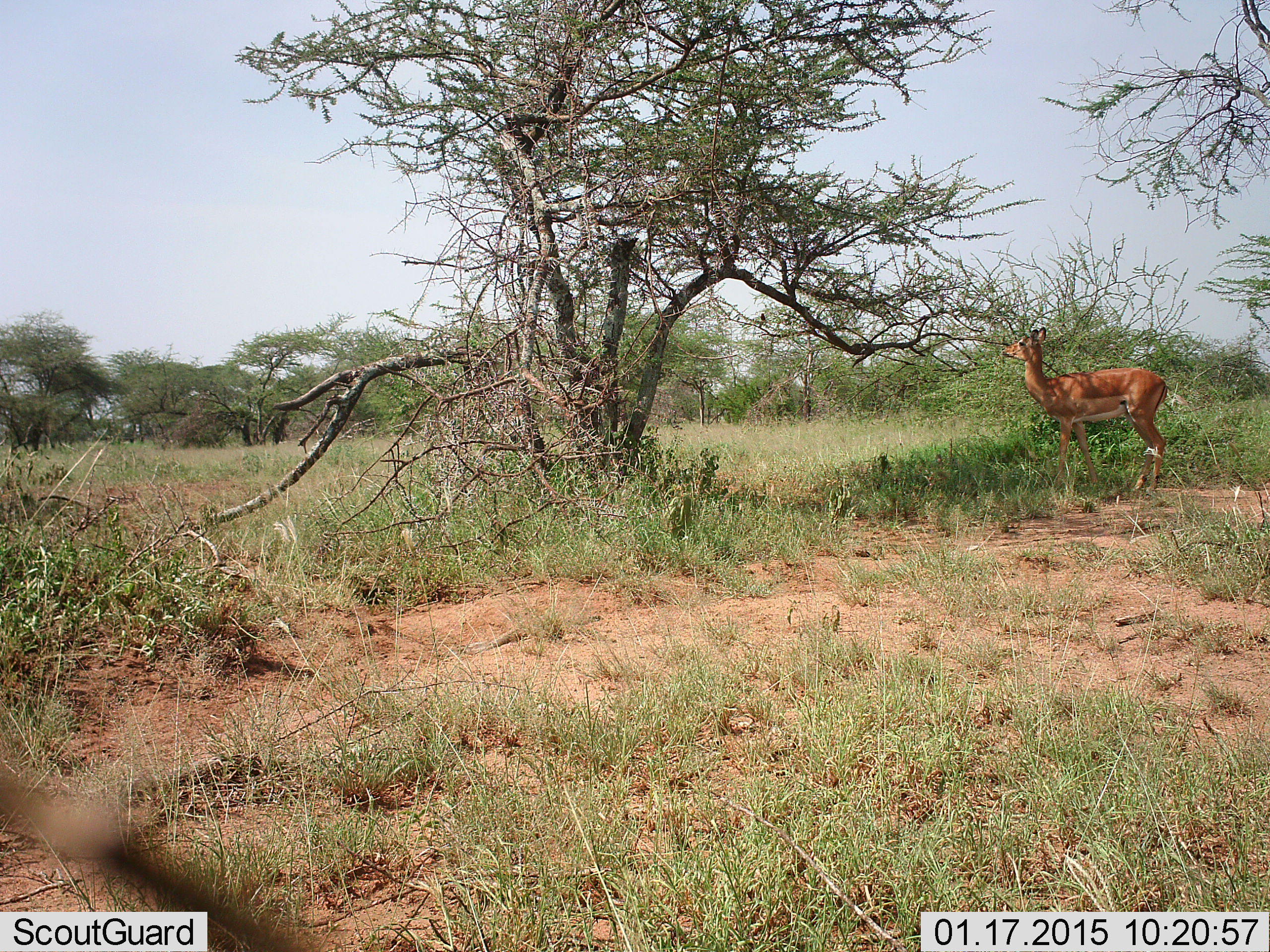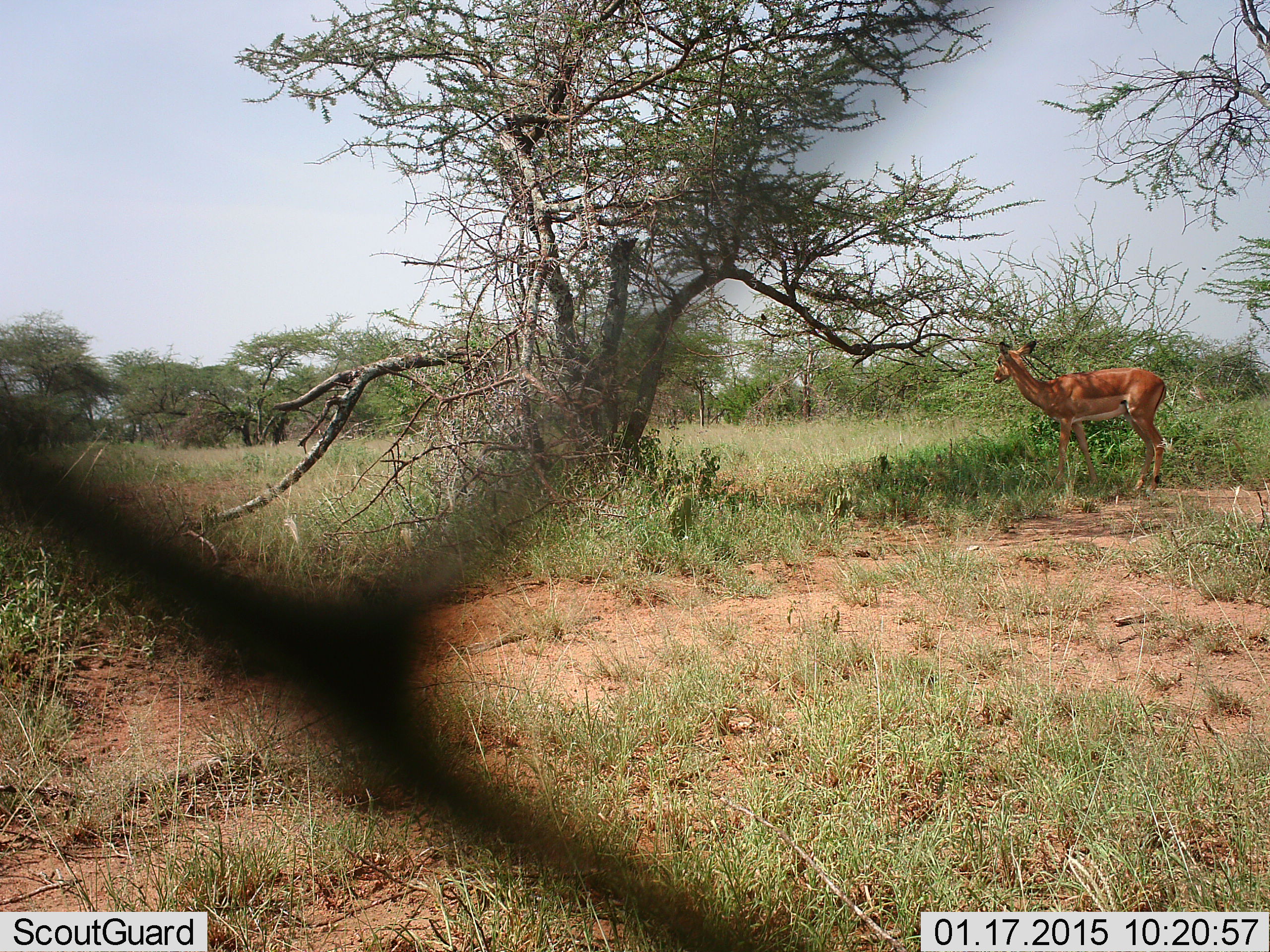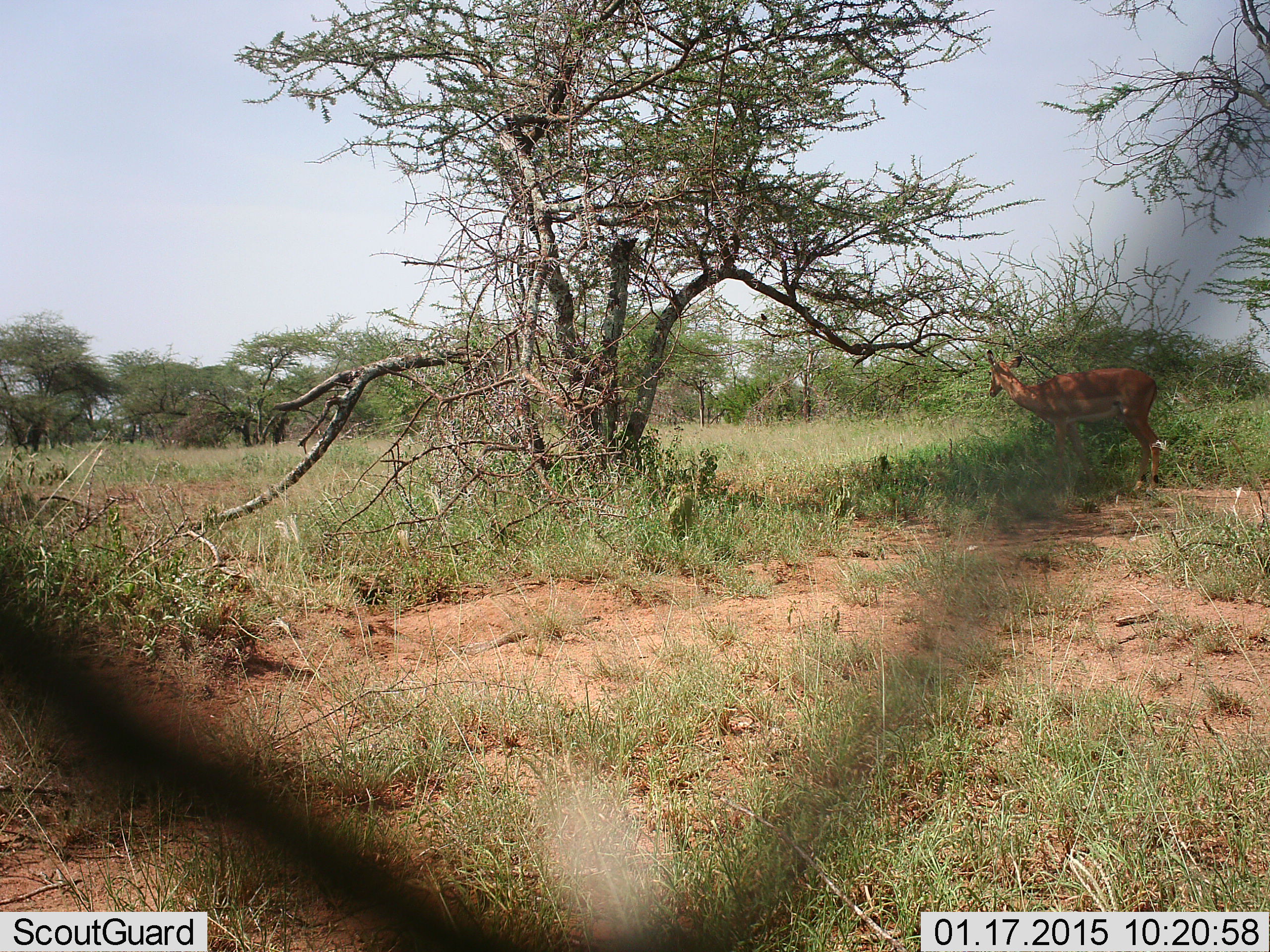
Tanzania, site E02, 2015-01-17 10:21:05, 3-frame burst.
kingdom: Animalia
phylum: Chordata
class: Mammalia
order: Artiodactyla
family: Bovidae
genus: Aepyceros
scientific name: Aepyceros melampus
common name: impala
Impala (Aepyceros melampus), count 1. Behavior (volunteer vote fractions): standing 100%, resting 0%, moving 0%, interacting 0%. Young present (vote fraction): 0%. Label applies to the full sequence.